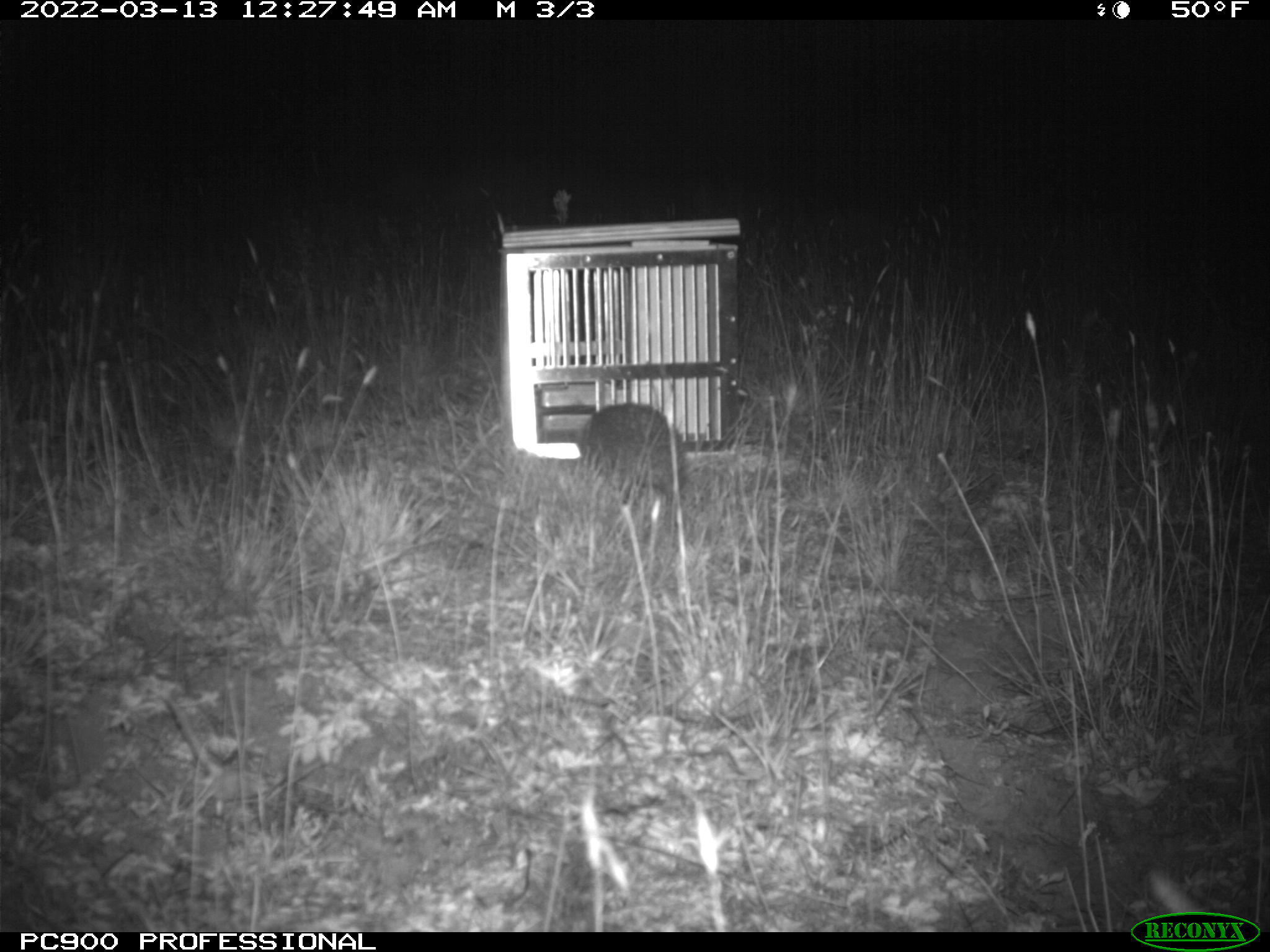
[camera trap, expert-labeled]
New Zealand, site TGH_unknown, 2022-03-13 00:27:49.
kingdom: Animalia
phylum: Chordata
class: Mammalia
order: Eulipotyphla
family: Erinaceidae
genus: Erinaceus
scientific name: Erinaceus europaeus europaeus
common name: european hedgehog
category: hedgehog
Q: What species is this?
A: Hedgehog (european hedgehog) (Erinaceus europaeus europaeus).